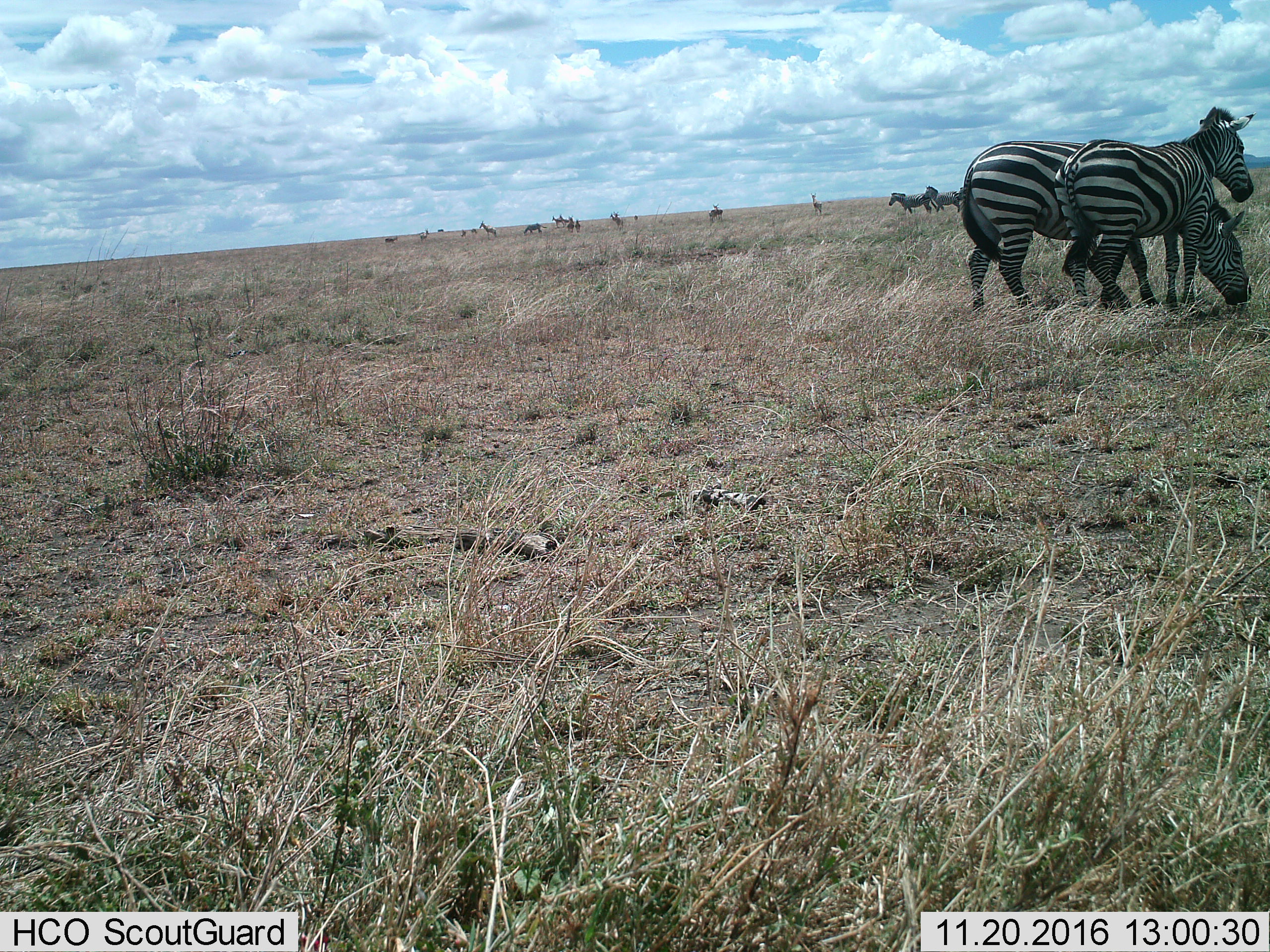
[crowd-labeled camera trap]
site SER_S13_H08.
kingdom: Animalia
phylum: Chordata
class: Mammalia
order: Perissodactyla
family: Equidae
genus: Equus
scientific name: Equus quagga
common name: plains zebra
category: zebraplains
Zebraplains (plains zebra) (Equus quagga), count 8. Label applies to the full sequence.